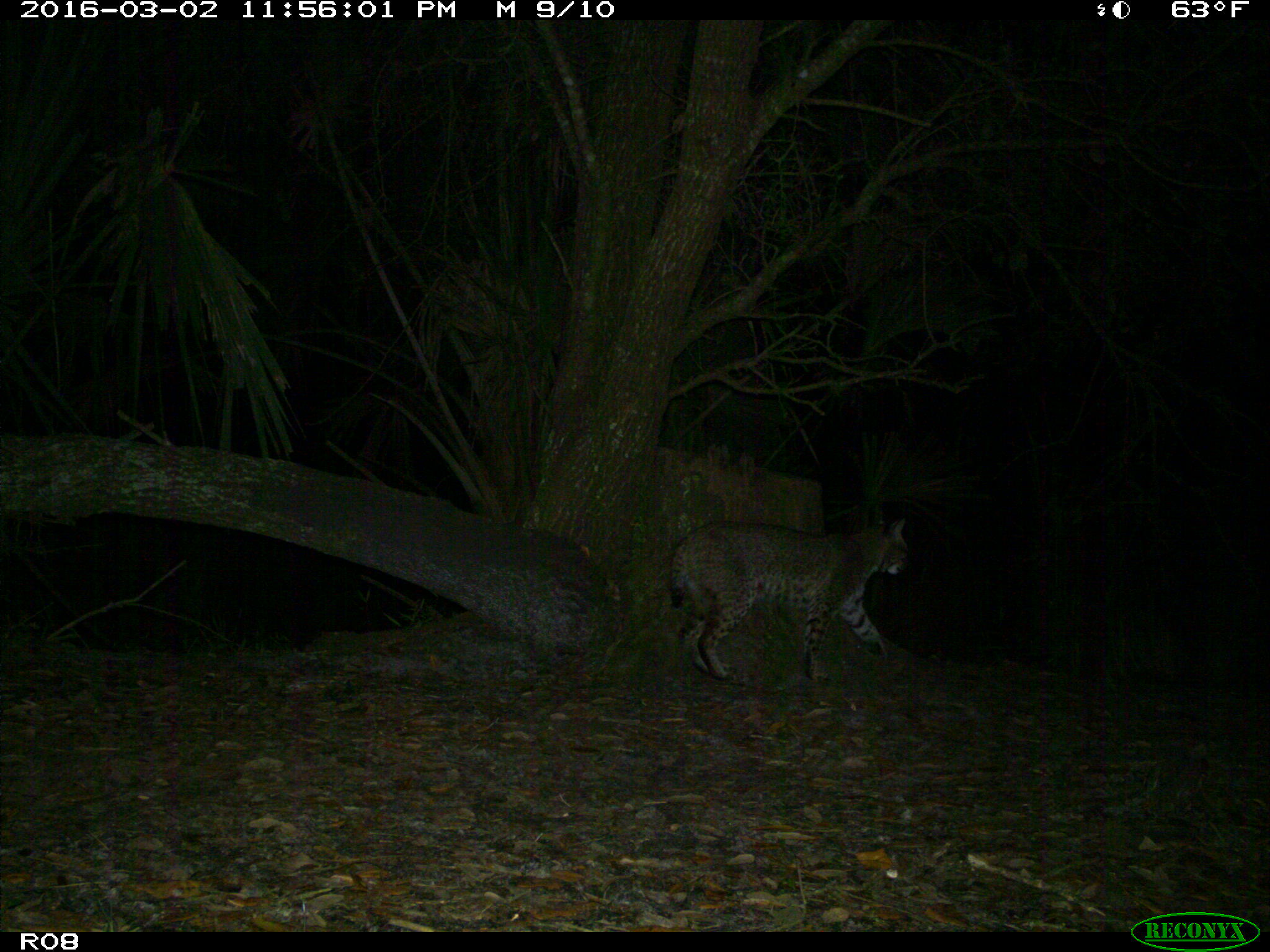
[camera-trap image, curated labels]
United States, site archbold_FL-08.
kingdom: Animalia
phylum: Chordata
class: Mammalia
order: Carnivora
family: Felidae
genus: Lynx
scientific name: Lynx rufus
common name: bobcat